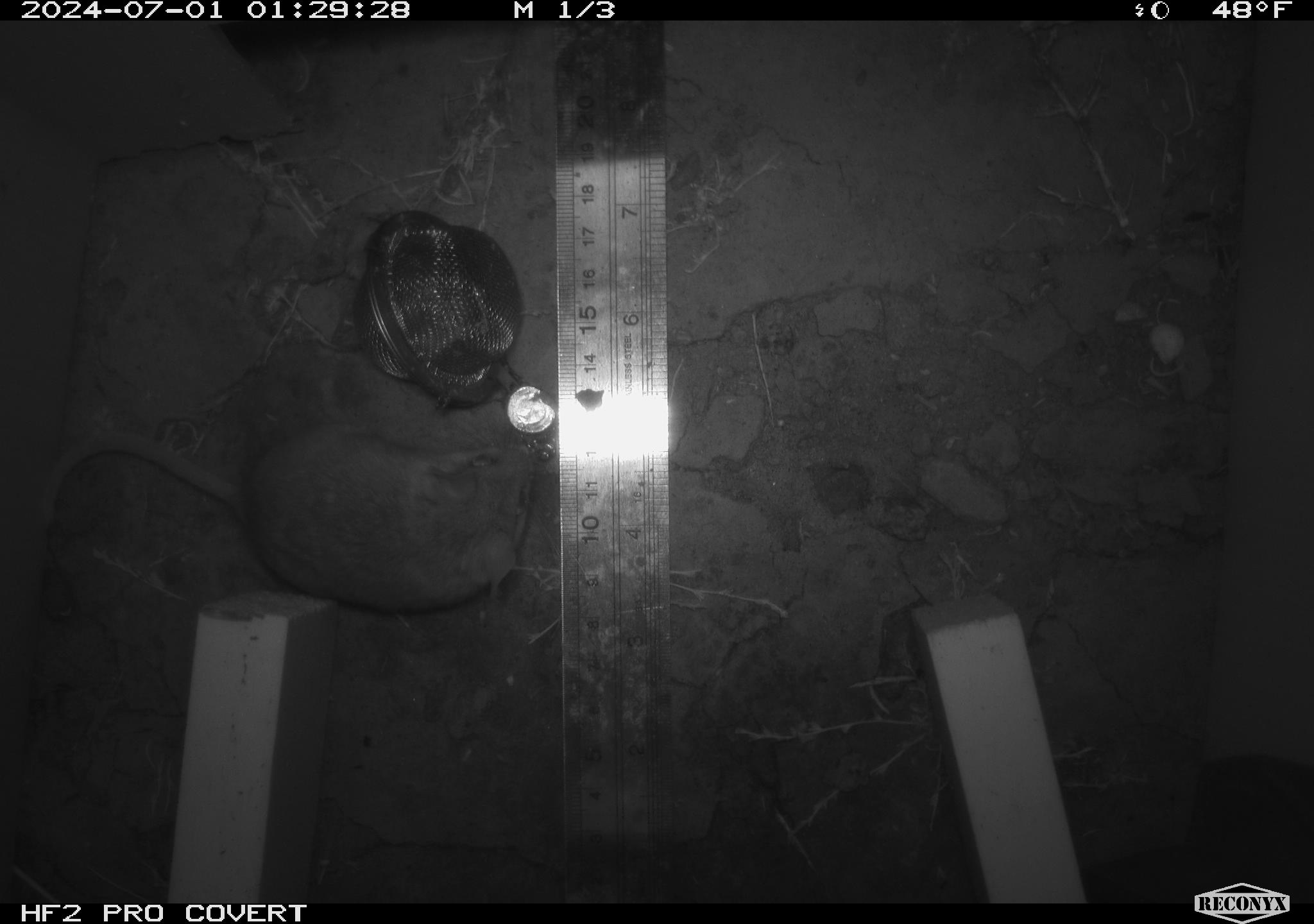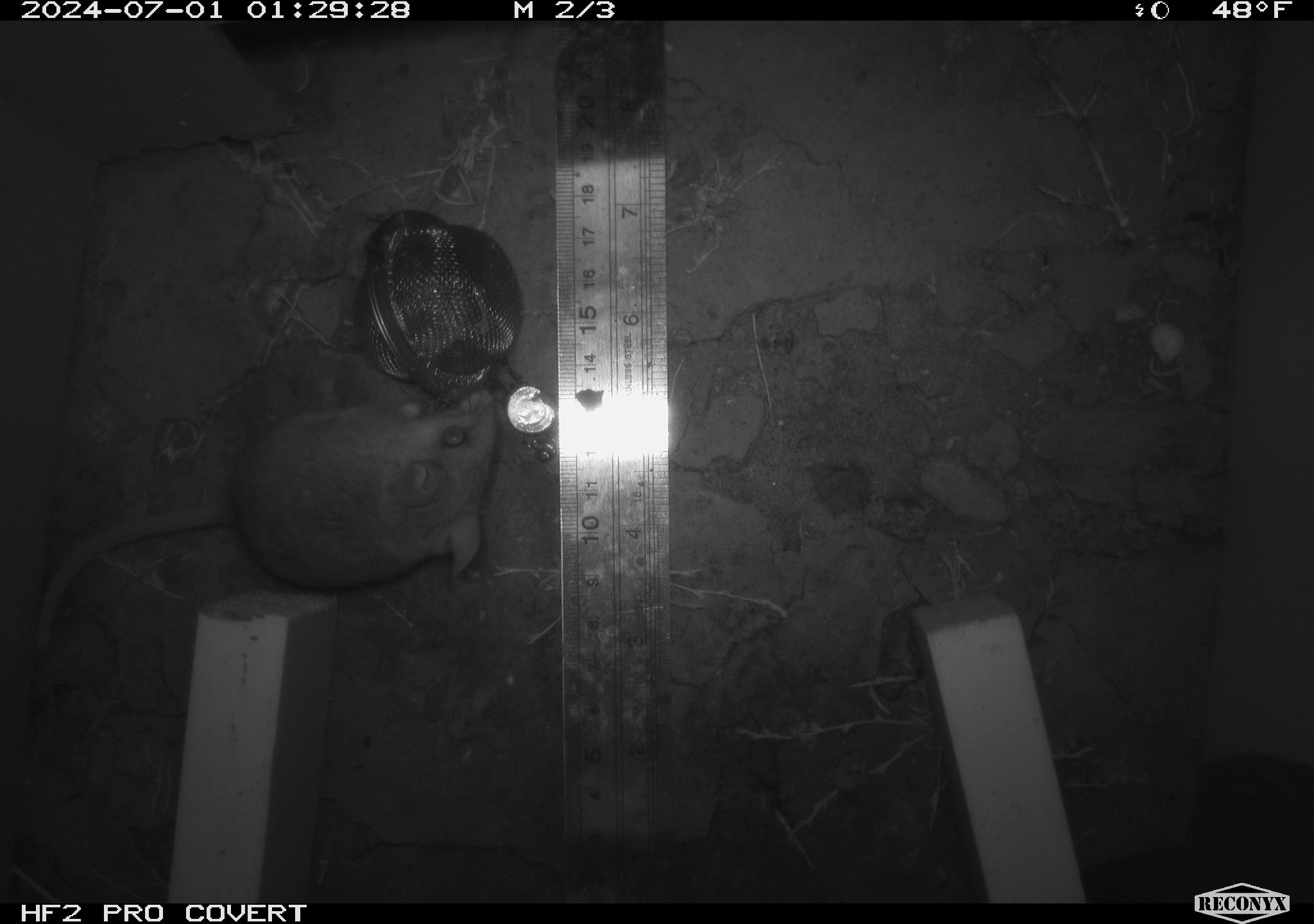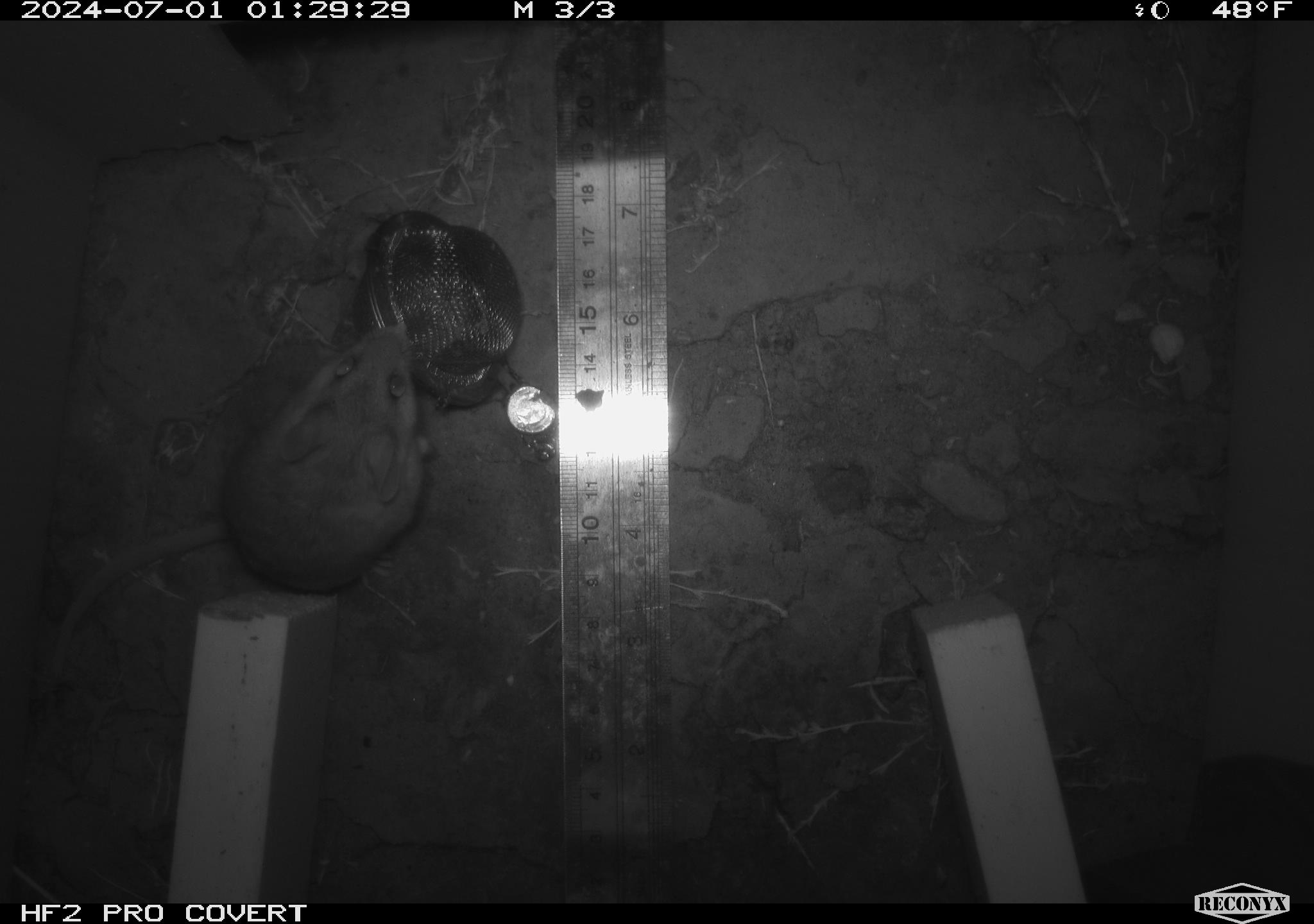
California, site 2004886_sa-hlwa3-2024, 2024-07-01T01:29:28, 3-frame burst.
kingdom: Animalia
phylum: Chordata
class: Mammalia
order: Rodentia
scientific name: Rodentia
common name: mouse species